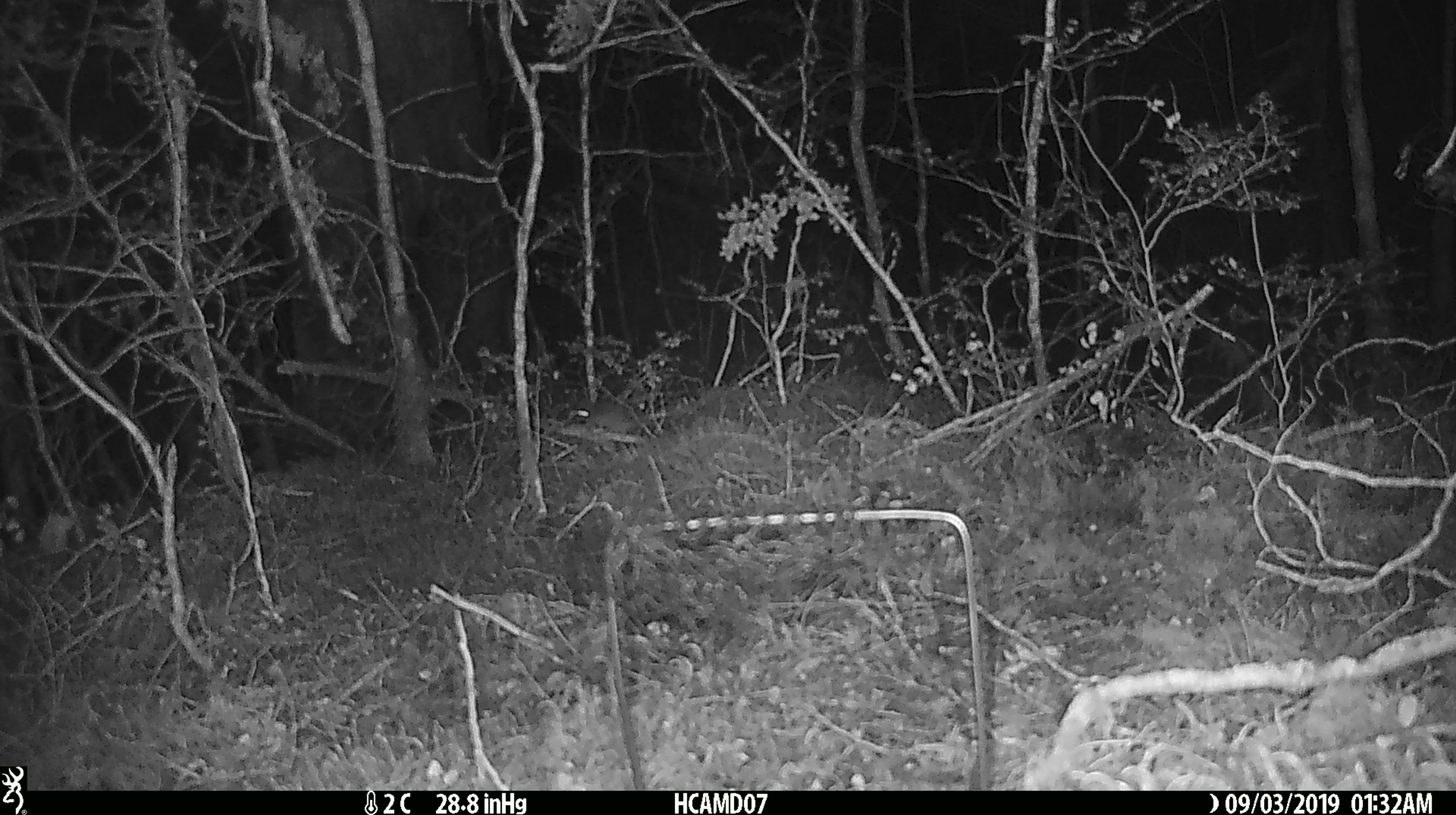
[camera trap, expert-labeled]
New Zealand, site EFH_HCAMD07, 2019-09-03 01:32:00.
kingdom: Animalia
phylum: Chordata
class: Mammalia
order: Rodentia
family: Muridae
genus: Mus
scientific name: Mus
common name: mouse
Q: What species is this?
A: Mouse (Mus).